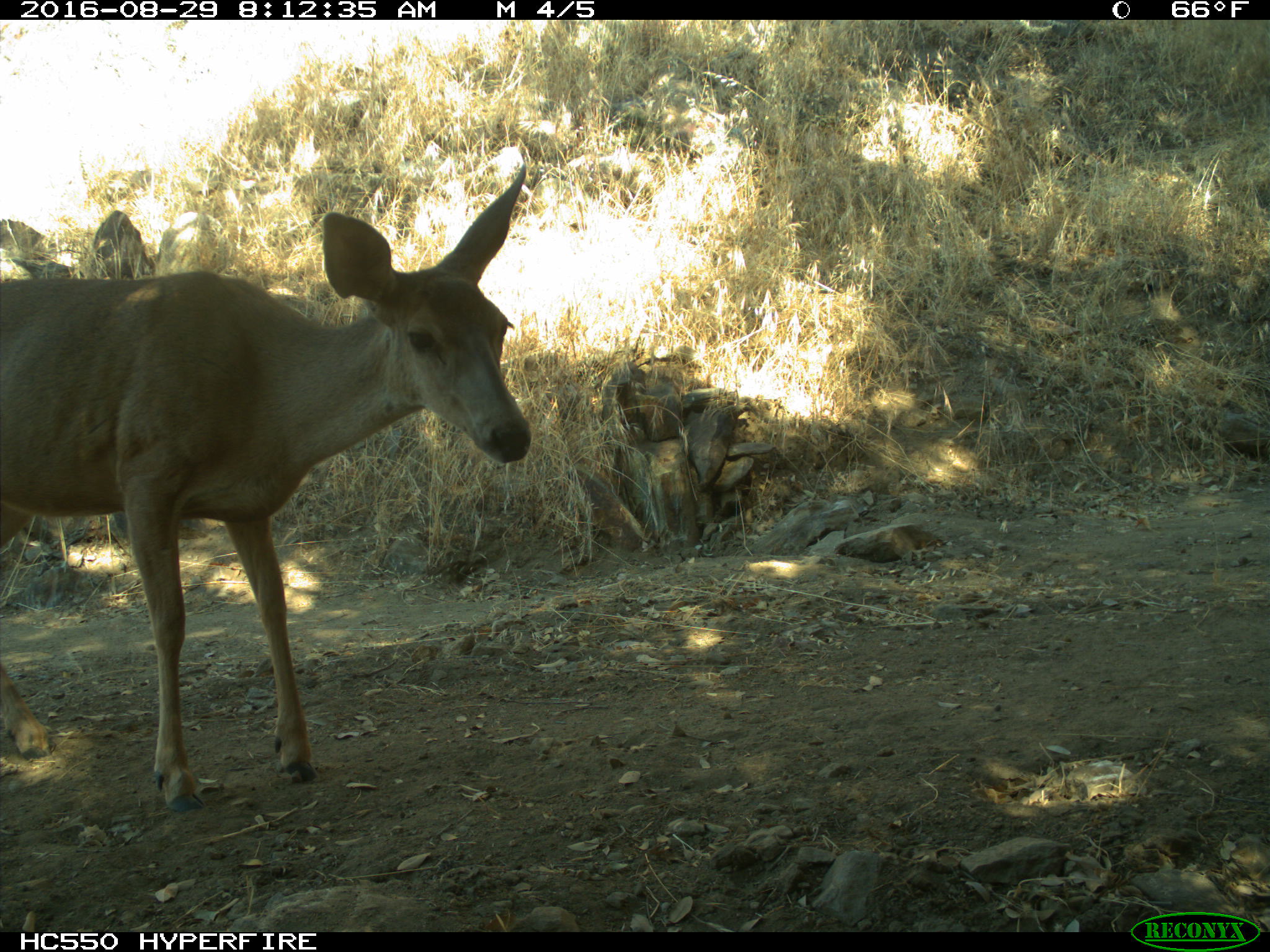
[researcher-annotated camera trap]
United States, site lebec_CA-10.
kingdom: Animalia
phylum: Chordata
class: Mammalia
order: Artiodactyla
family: Cervidae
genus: Odocoileus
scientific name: Odocoileus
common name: deer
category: unidentified deer